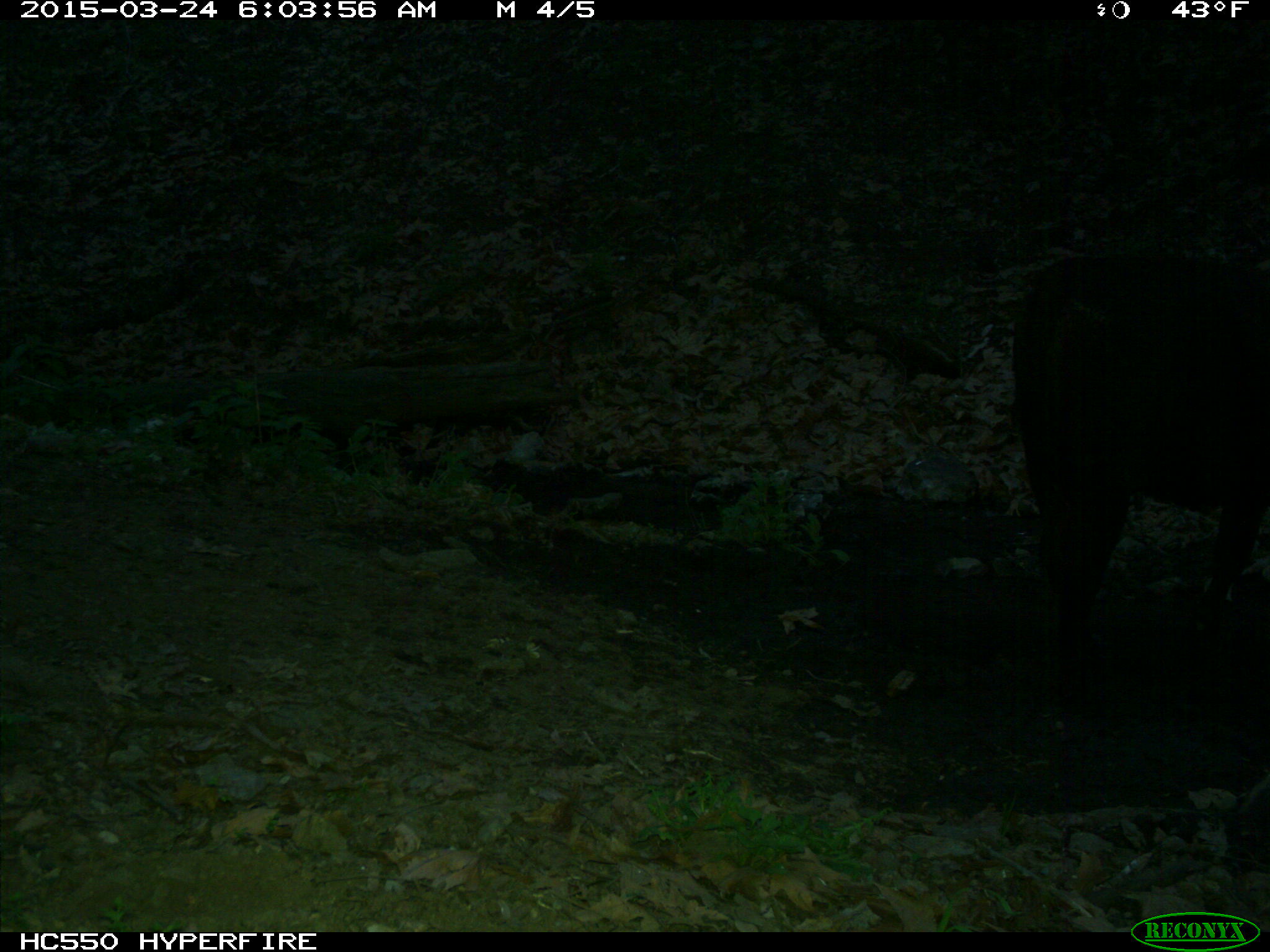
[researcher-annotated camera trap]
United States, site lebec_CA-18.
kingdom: Animalia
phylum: Chordata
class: Mammalia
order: Artiodactyla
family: Bovidae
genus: Bos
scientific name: Bos taurus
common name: domestic cow